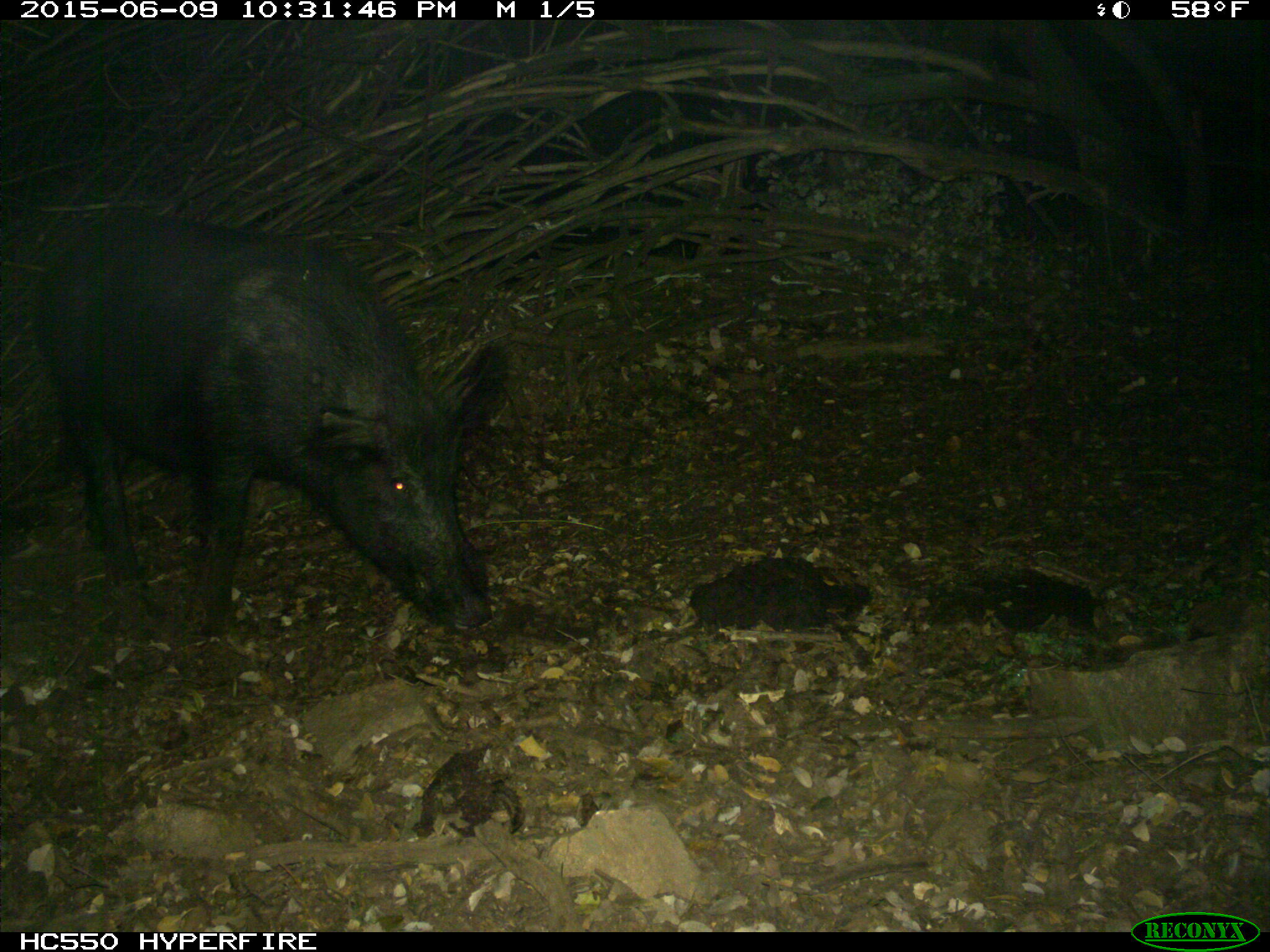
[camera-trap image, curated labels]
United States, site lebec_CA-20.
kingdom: Animalia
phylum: Chordata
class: Mammalia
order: Artiodactyla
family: Suidae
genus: Sus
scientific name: Sus scrofa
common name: wild boar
Sus scrofa (wild boar).